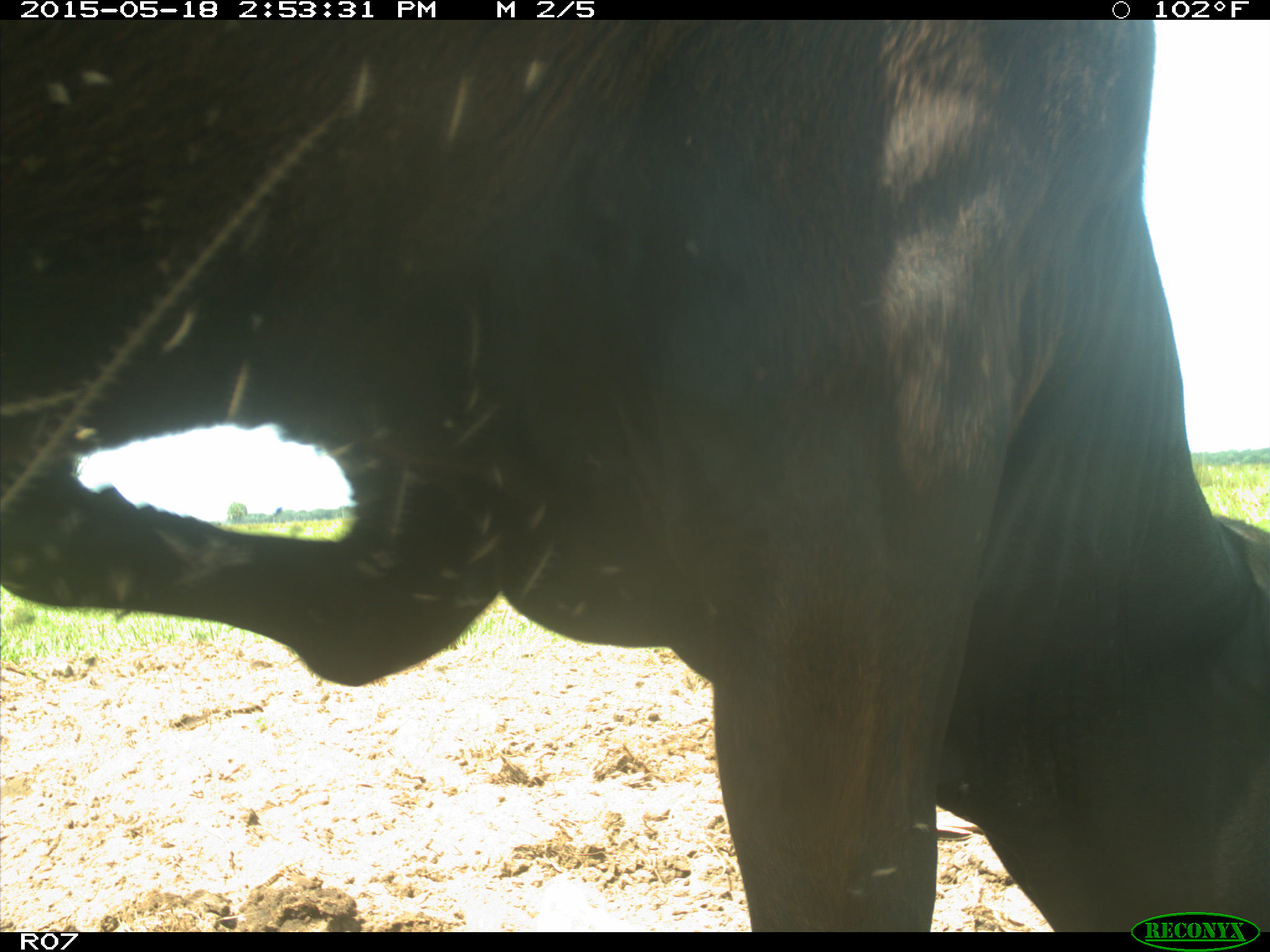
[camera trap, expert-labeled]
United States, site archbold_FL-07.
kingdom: Animalia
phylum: Chordata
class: Mammalia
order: Artiodactyla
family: Bovidae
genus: Bos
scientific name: Bos taurus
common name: domestic cow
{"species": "Bos taurus (domestic cow)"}